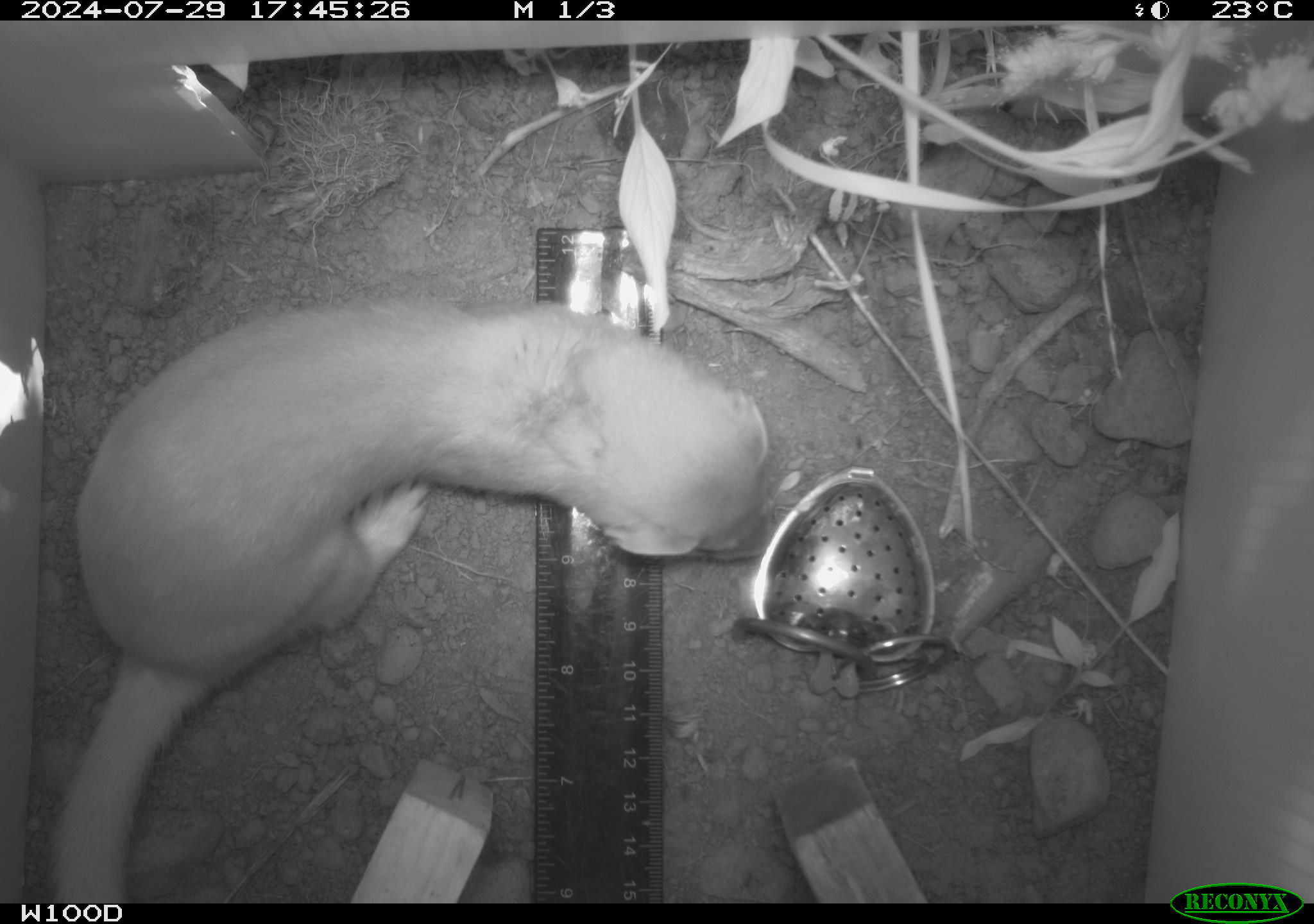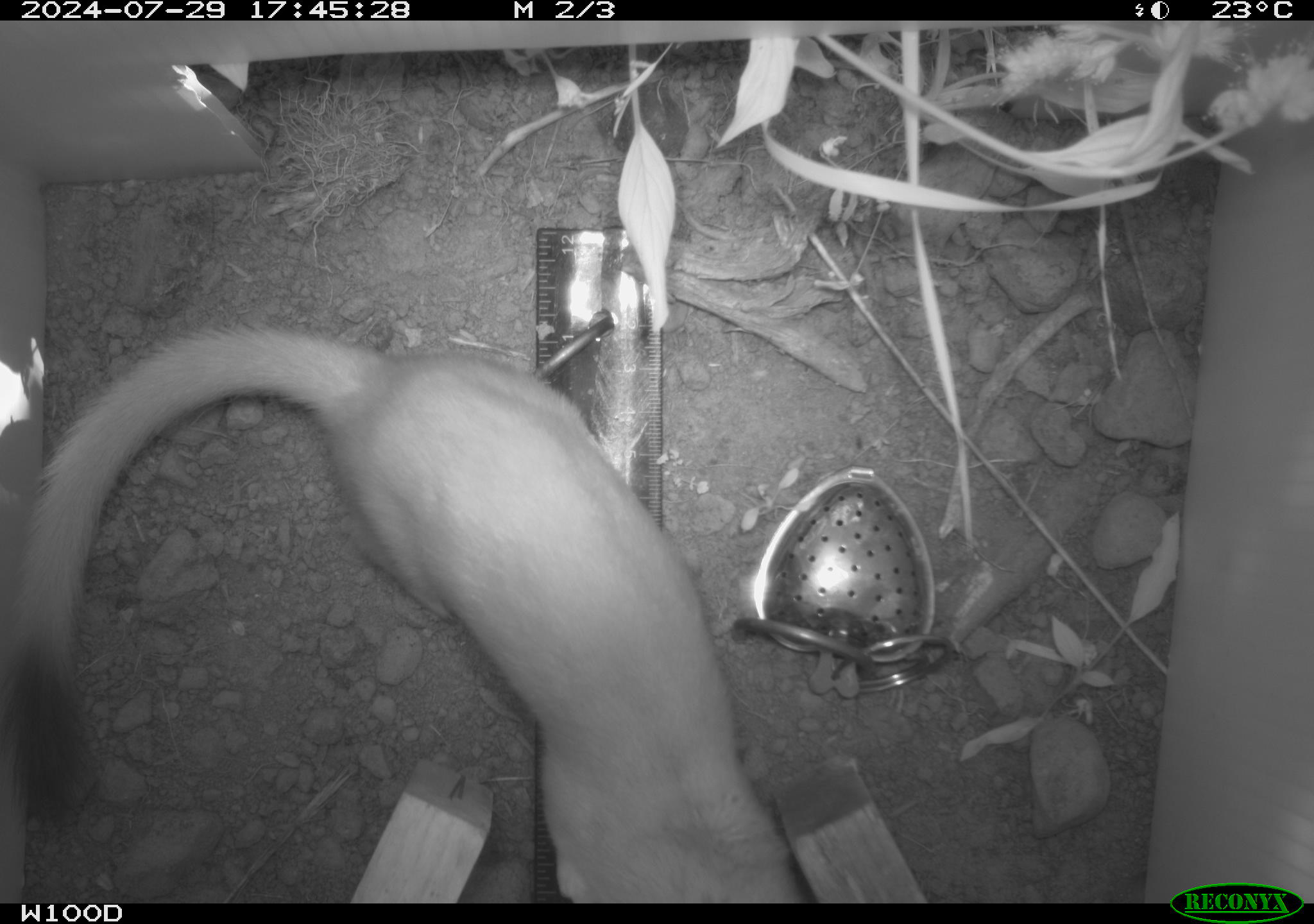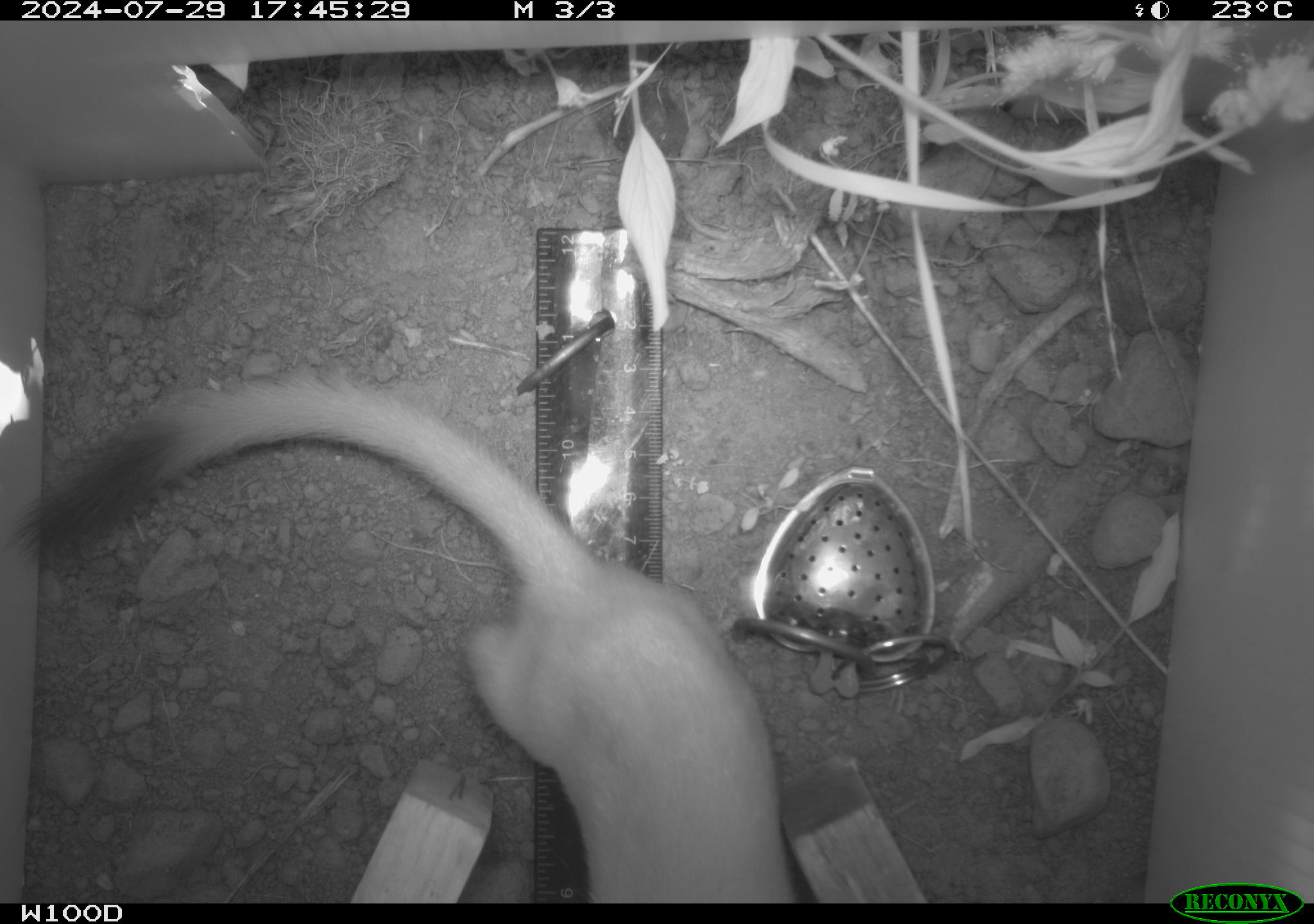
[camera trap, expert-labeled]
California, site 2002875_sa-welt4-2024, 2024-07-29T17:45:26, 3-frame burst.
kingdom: Animalia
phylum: Chordata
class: Mammalia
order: Carnivora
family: Mustelidae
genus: Neogale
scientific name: Neogale frenata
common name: long-tailed weasel